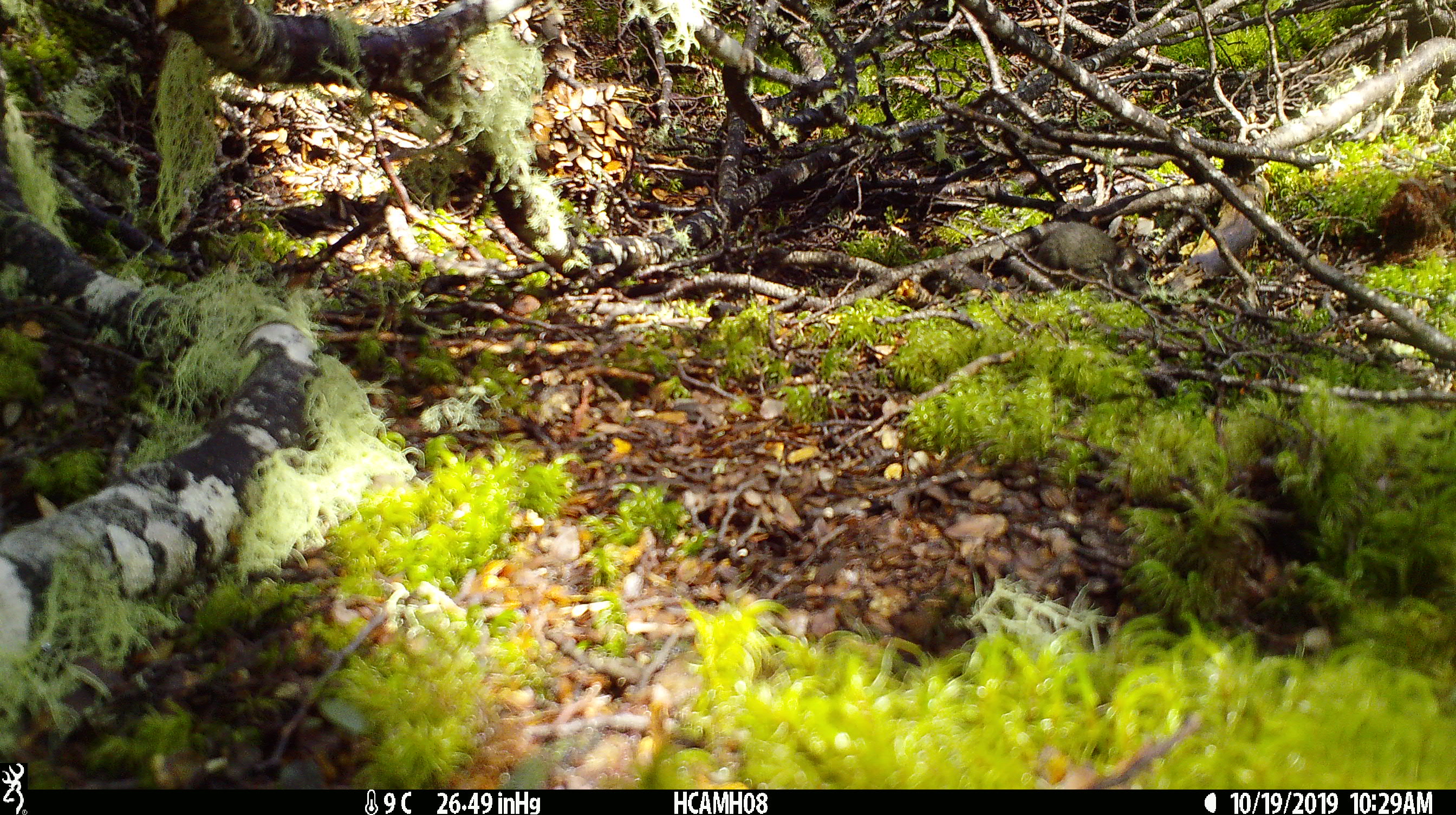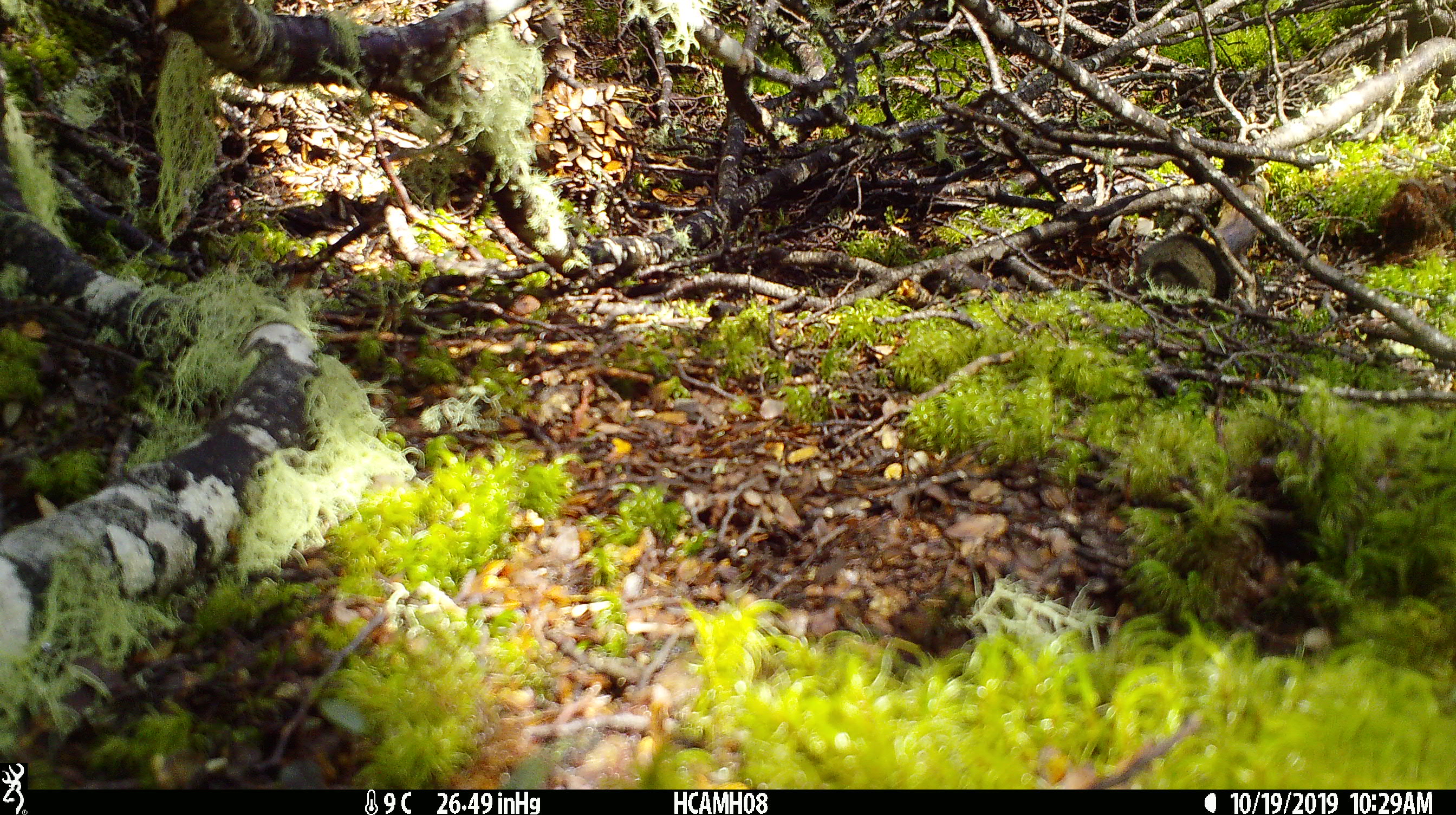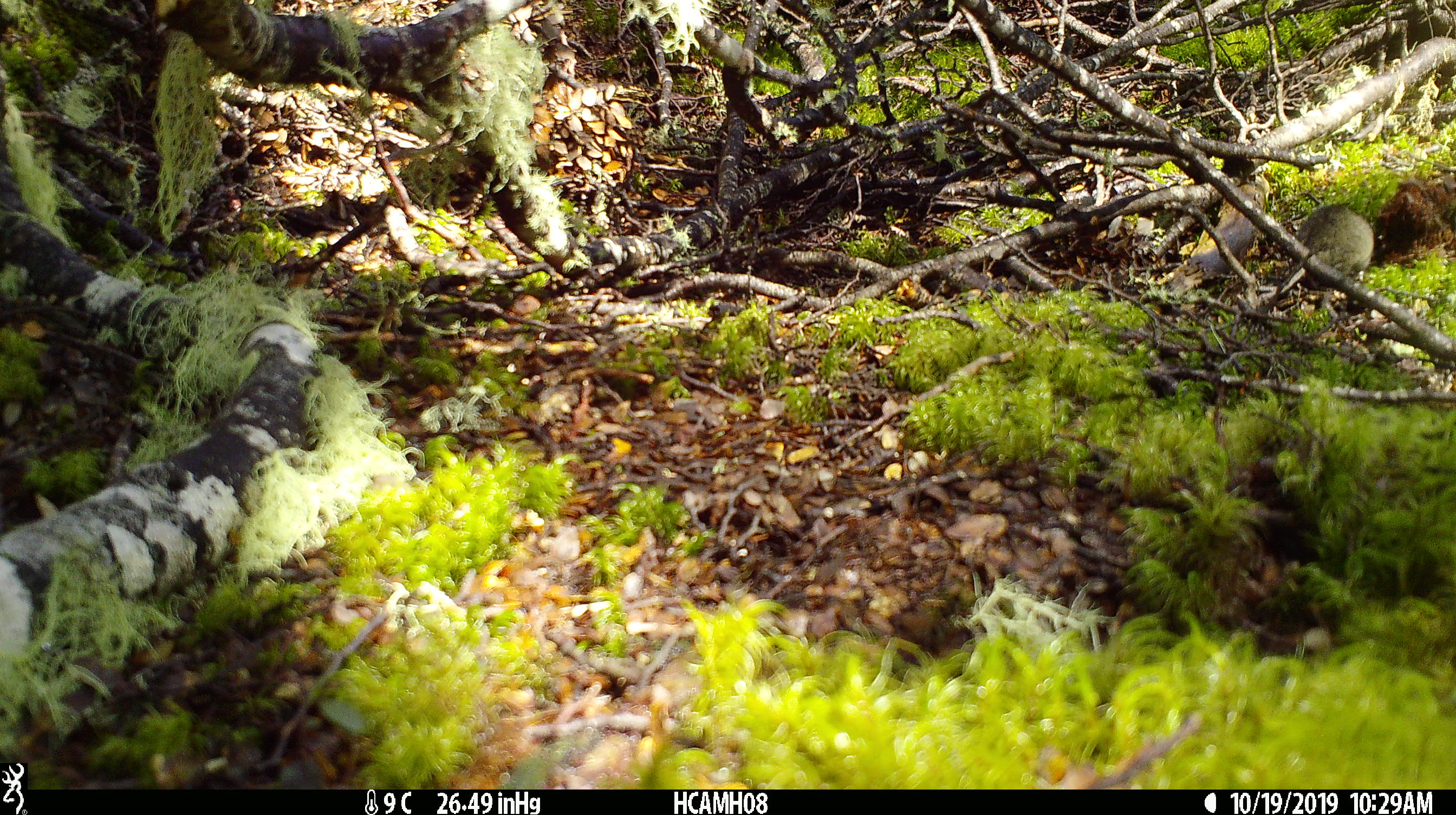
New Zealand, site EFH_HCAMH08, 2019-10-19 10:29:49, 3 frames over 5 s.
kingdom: Animalia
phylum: Chordata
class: Mammalia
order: Rodentia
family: Muridae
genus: Mus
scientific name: Mus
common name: mouse